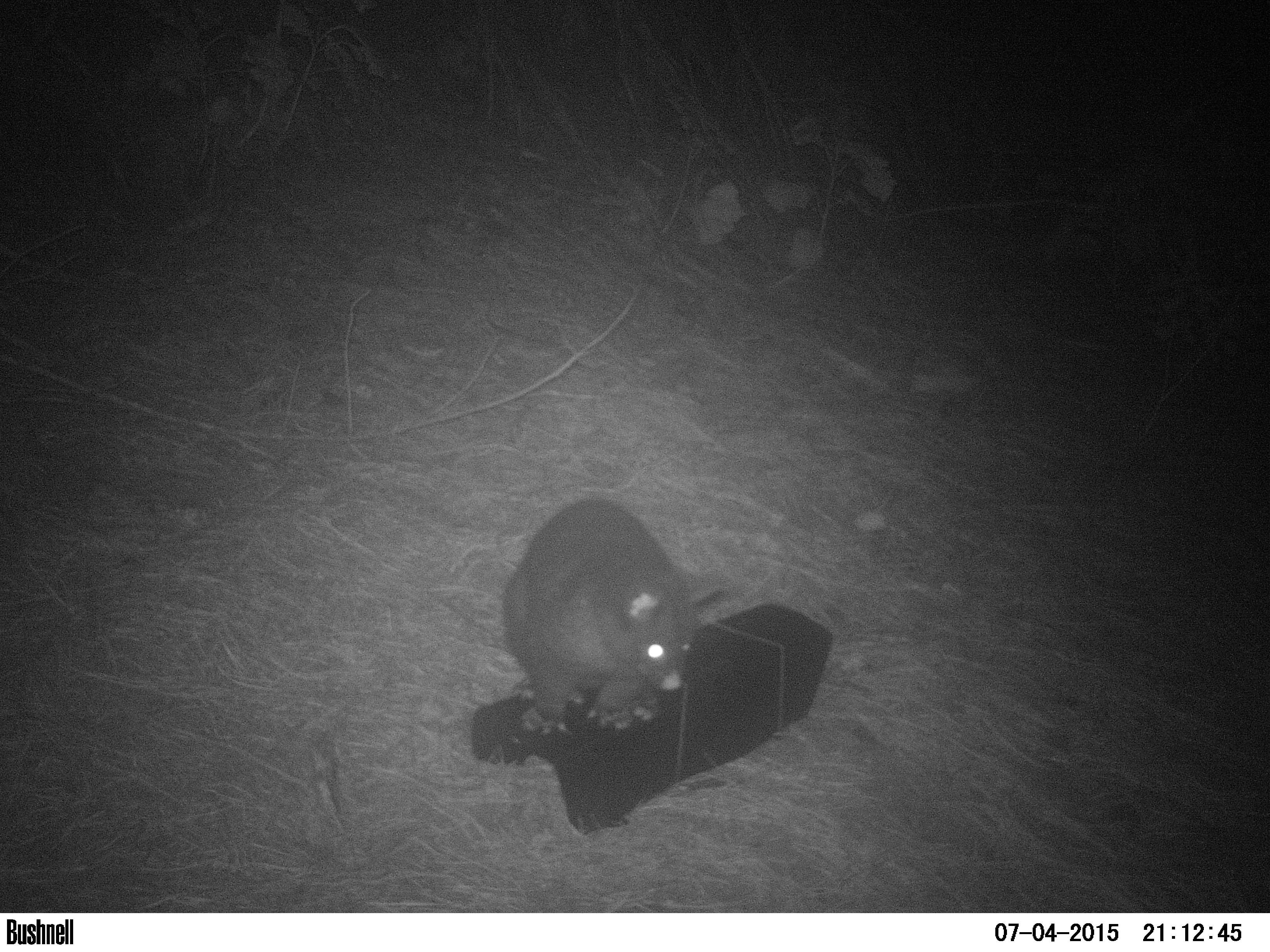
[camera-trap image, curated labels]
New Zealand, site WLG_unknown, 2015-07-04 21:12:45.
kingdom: Animalia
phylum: Chordata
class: Mammalia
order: Diprotodontia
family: Phalangeridae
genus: Trichosurus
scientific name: Trichosurus vulpecula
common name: common brushtail possum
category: possum